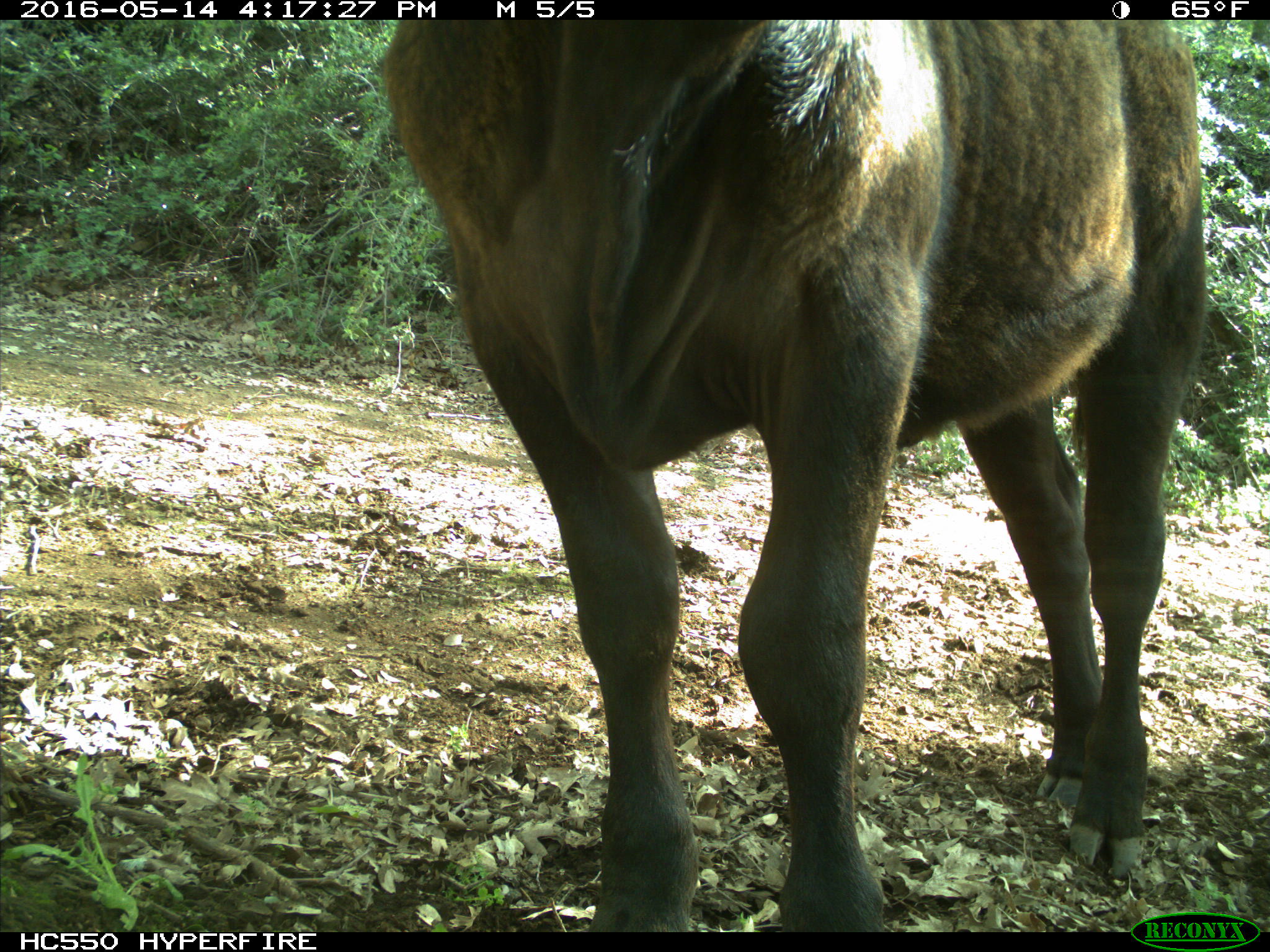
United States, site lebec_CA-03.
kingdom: Animalia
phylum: Chordata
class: Mammalia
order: Artiodactyla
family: Bovidae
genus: Bos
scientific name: Bos taurus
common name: domestic cow